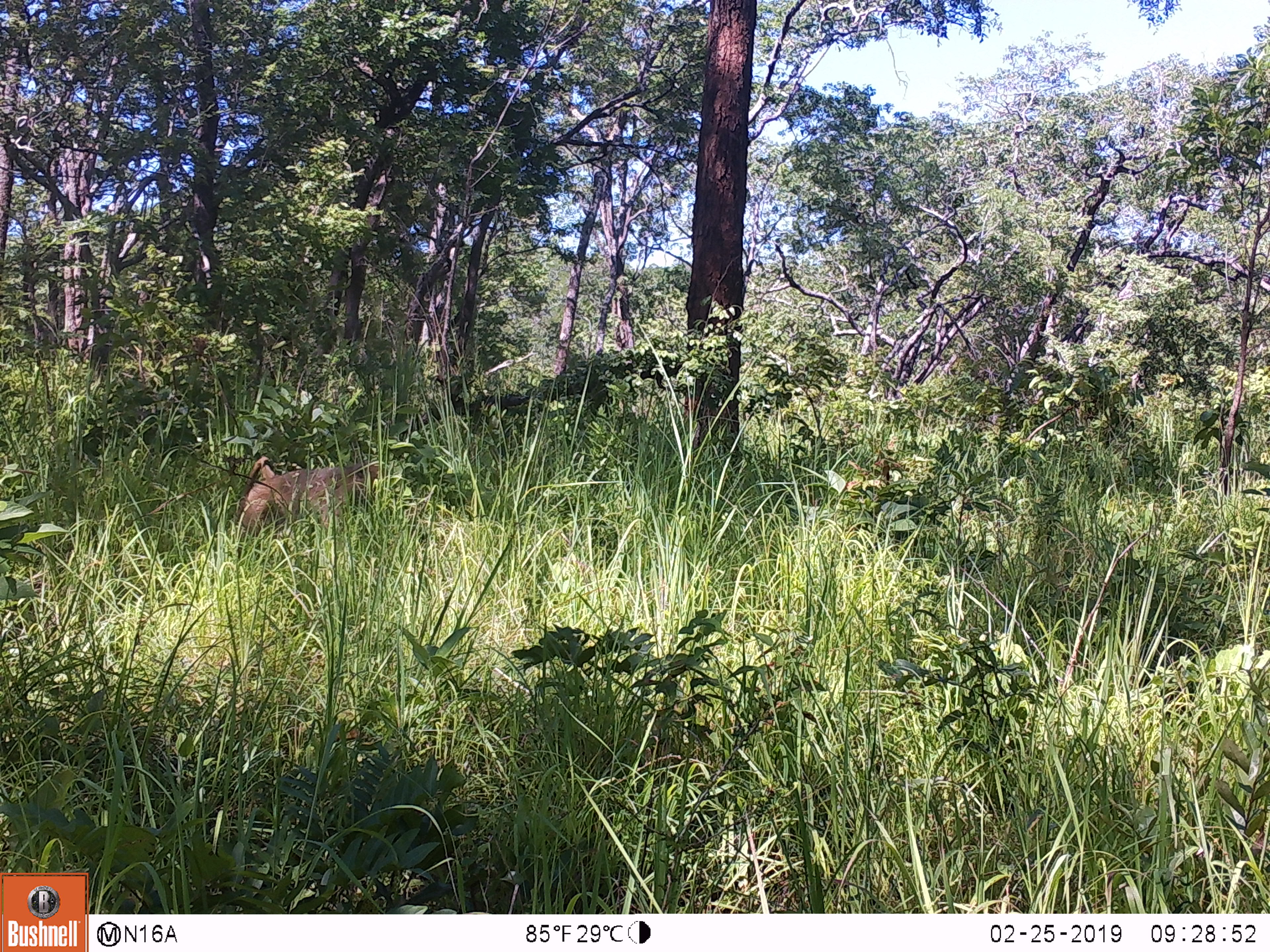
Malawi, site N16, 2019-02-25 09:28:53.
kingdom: Animalia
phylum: Chordata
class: Mammalia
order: Primates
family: Cercopithecidae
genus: Papio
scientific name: Papio cynocephalus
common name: yellow baboon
Yellow baboon (Papio cynocephalus), count 1.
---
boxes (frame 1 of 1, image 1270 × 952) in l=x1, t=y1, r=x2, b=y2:
yellow baboon: l=230, t=454, r=392, b=550